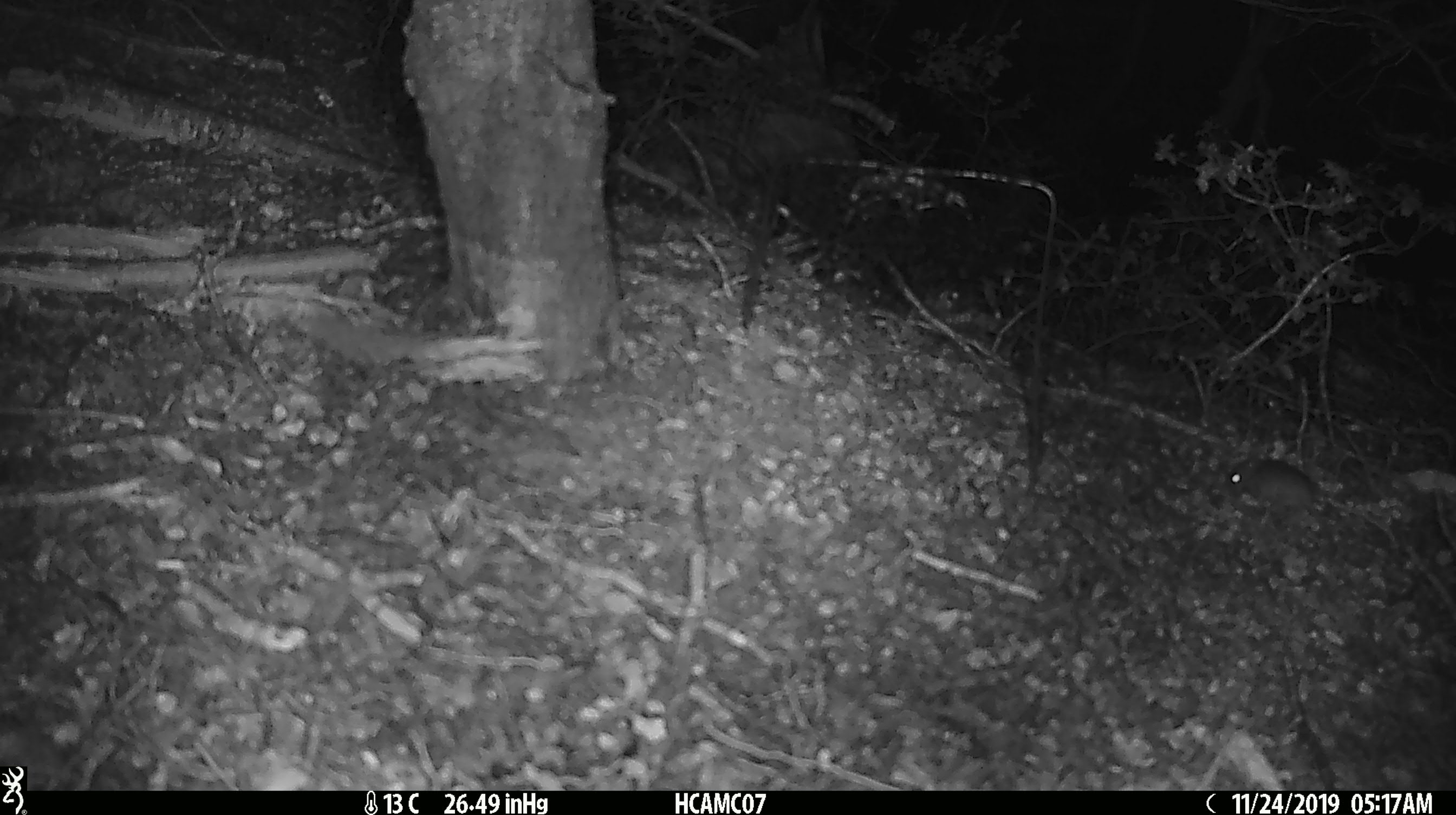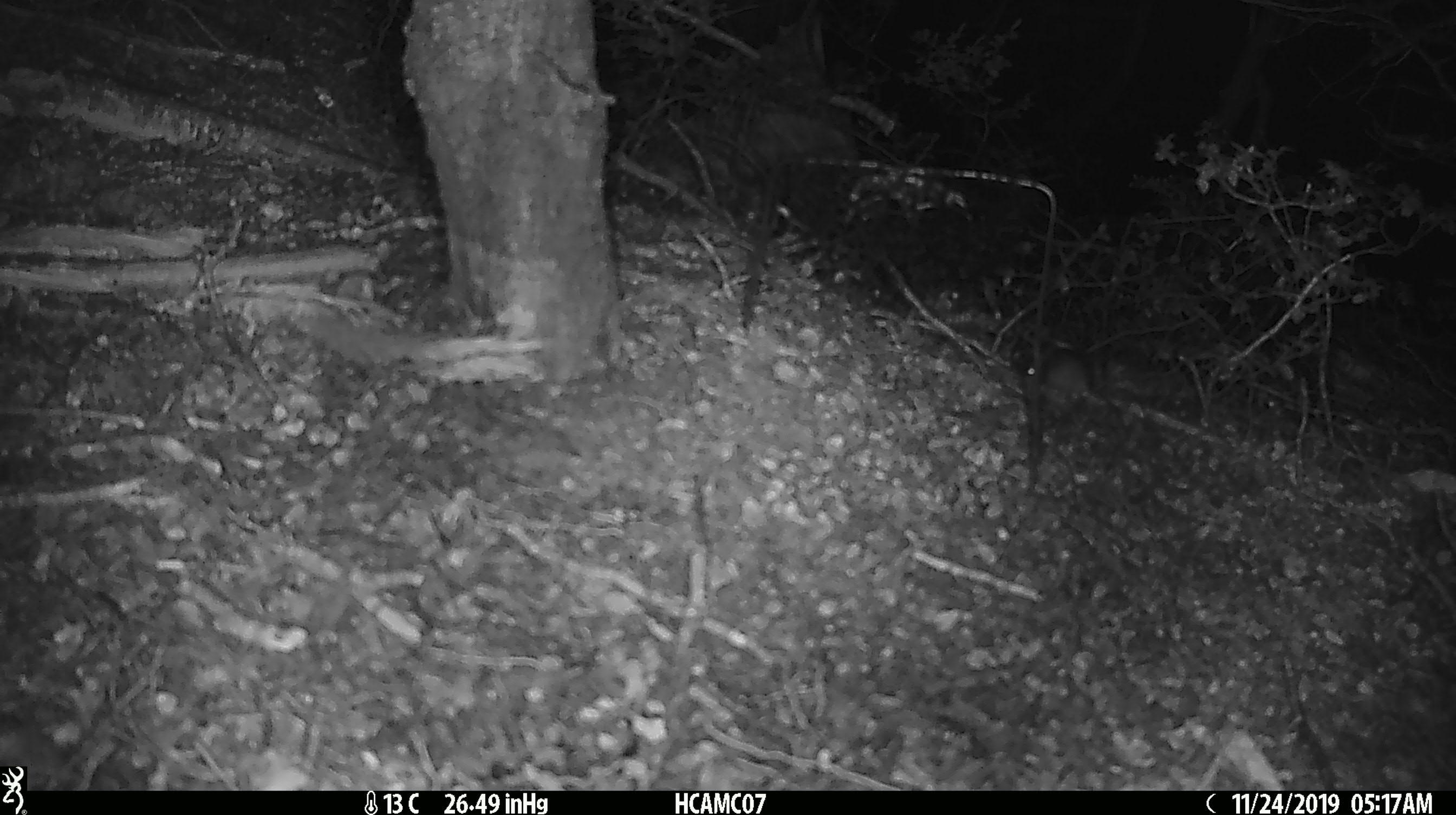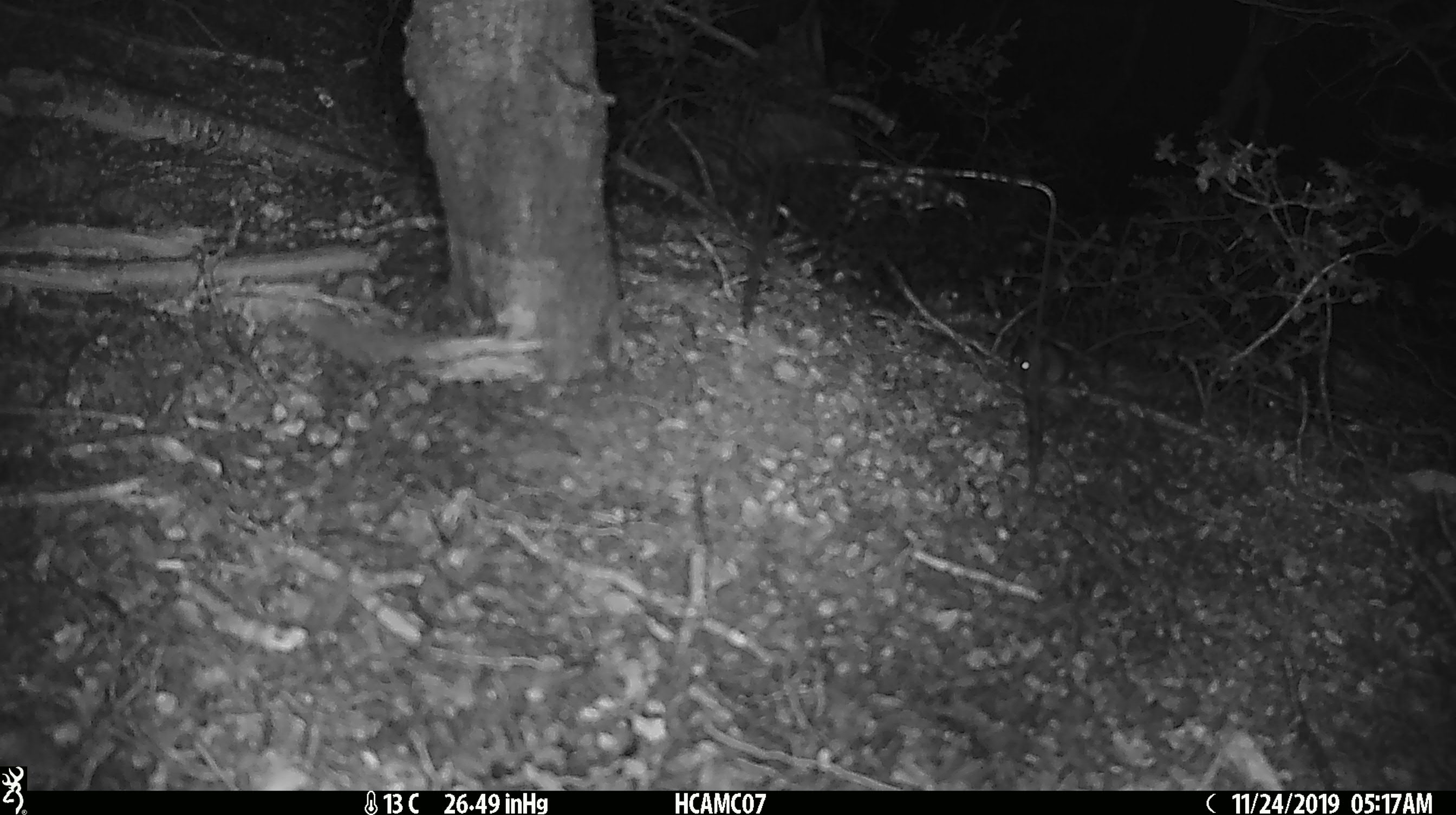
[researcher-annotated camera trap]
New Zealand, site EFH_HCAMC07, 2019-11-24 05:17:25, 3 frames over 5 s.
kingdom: Animalia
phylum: Chordata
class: Mammalia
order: Rodentia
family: Muridae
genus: Mus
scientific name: Mus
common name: mouse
Mouse (Mus).